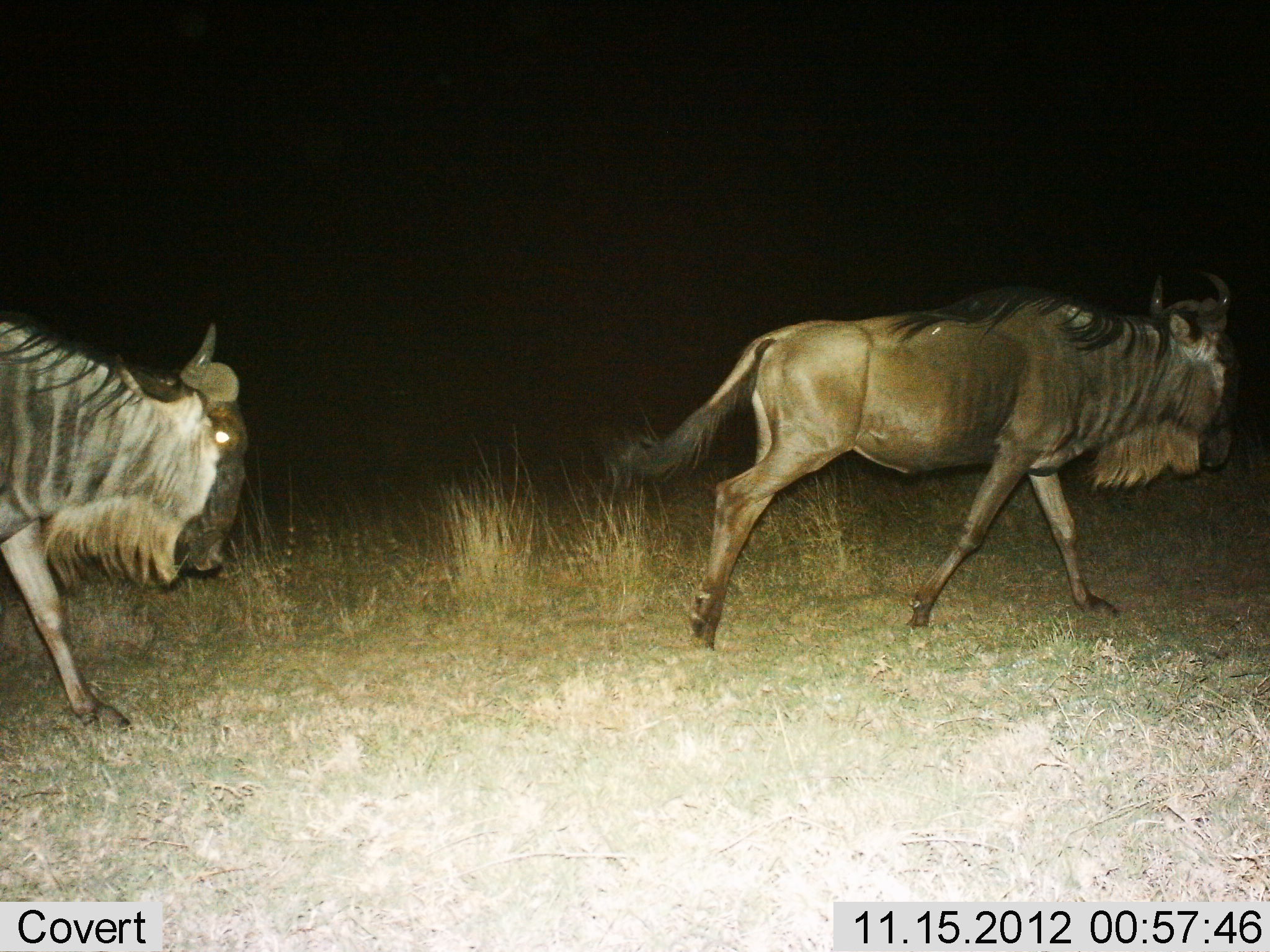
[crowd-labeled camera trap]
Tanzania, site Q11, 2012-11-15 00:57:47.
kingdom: Animalia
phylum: Chordata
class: Mammalia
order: Artiodactyla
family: Bovidae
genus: Connochaetes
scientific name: Connochaetes taurinus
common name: blue wildebeest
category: wildebeest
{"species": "wildebeest (blue wildebeest) (Connochaetes taurinus)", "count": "2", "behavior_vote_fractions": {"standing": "0%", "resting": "0%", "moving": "100%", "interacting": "0%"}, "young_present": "0%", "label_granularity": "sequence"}